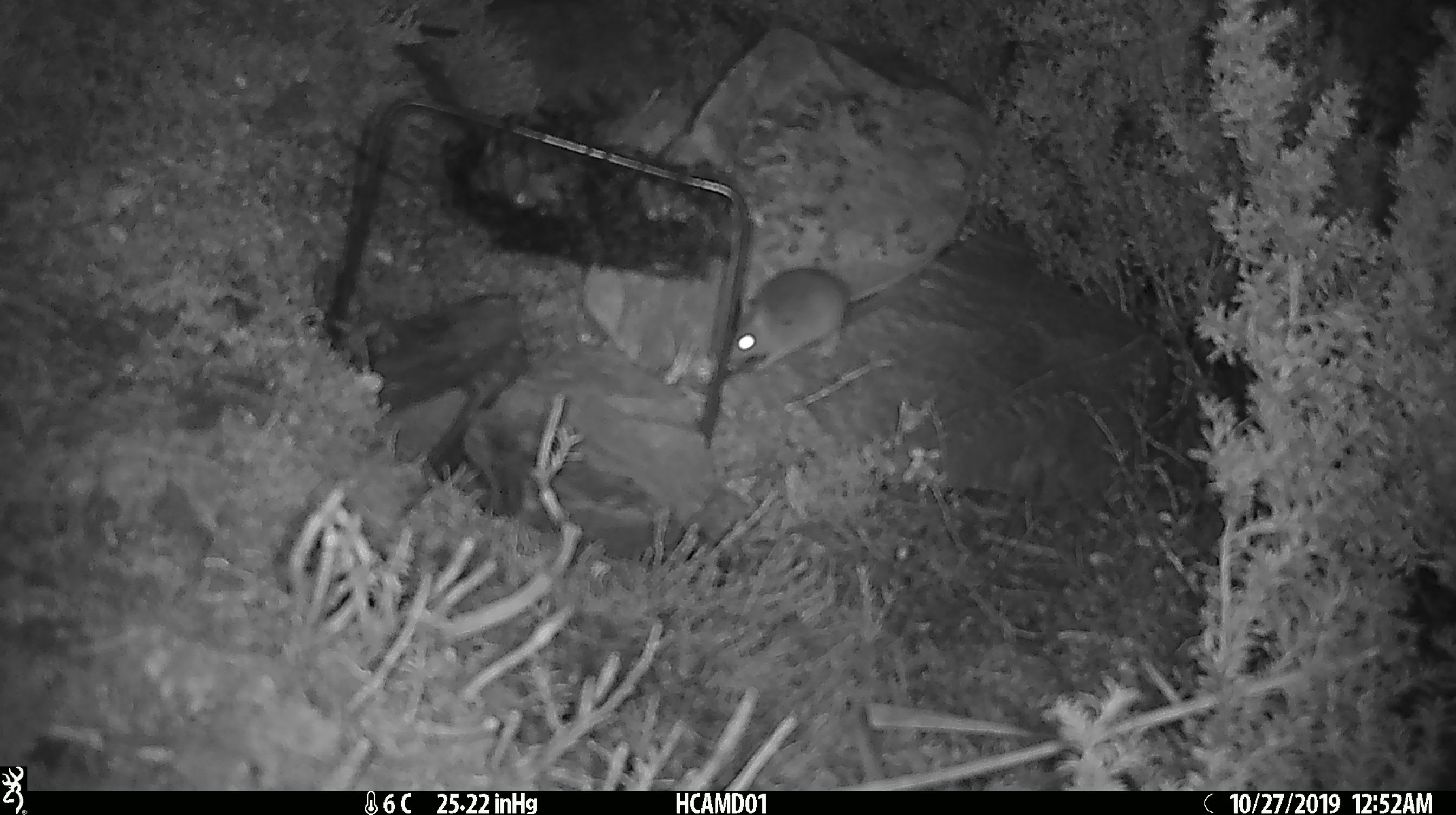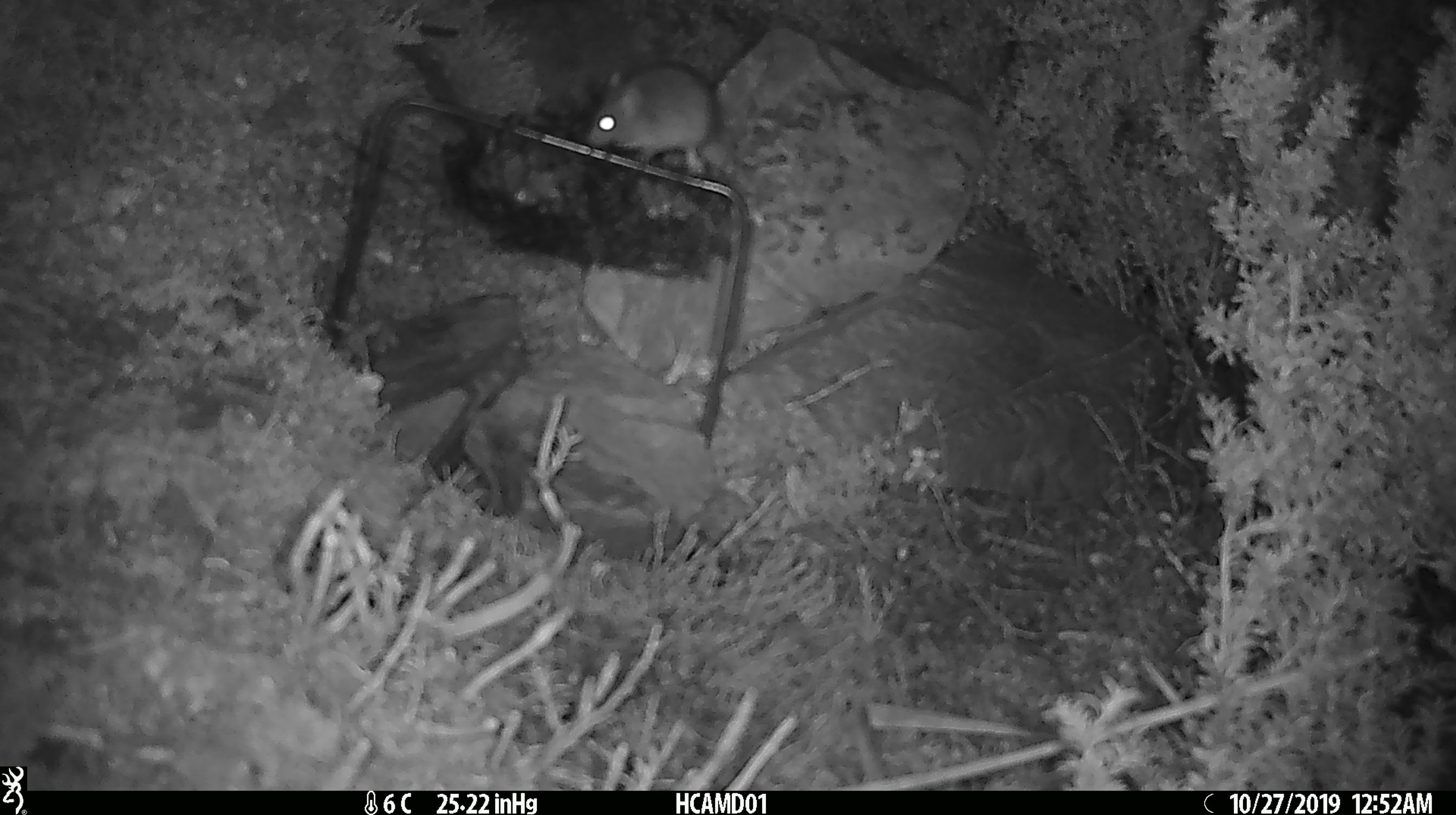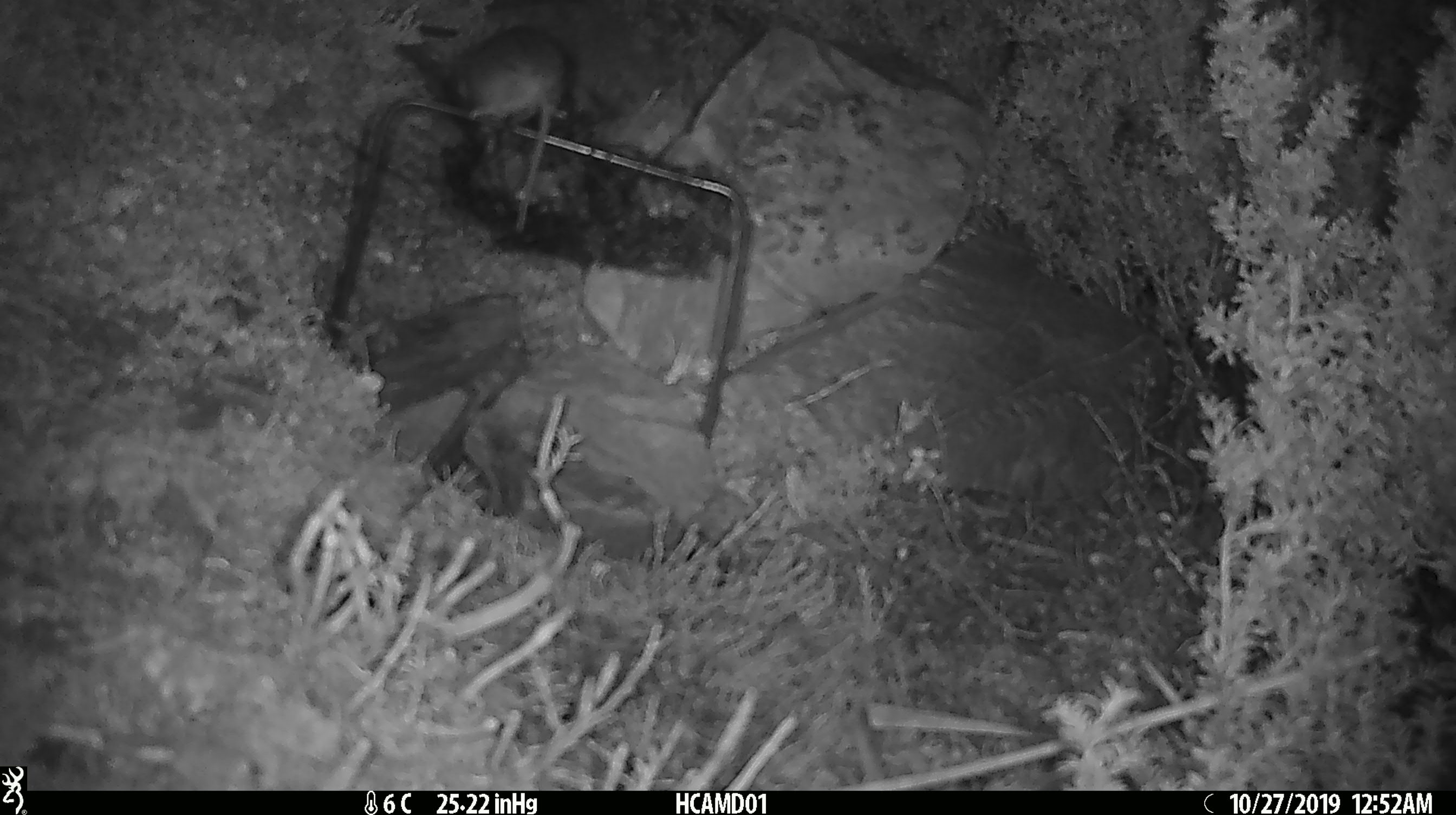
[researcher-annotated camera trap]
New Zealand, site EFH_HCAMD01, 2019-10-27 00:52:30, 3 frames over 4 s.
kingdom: Animalia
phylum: Chordata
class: Mammalia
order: Rodentia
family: Muridae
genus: Mus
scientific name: Mus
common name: mouse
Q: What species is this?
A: Mouse (Mus).